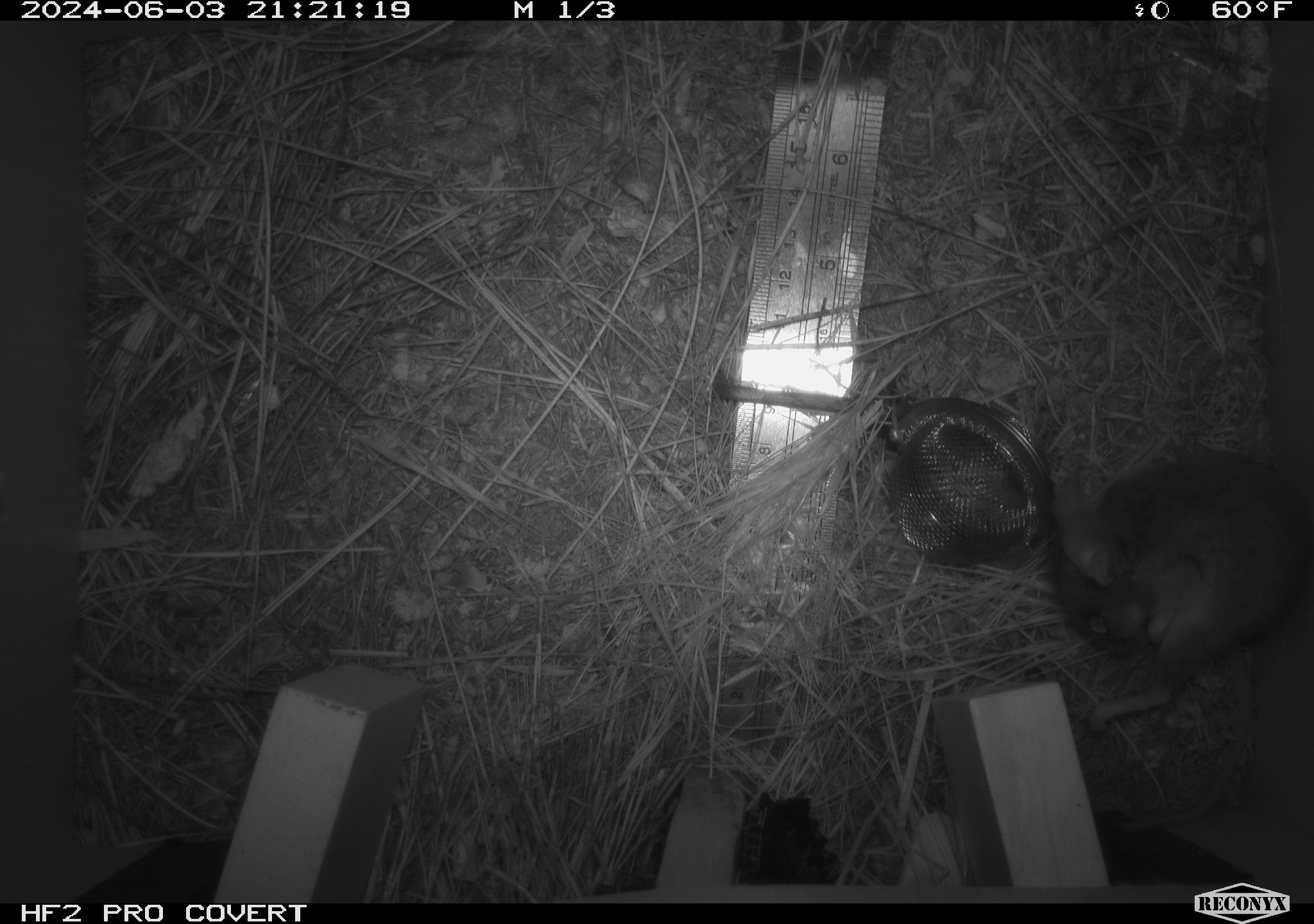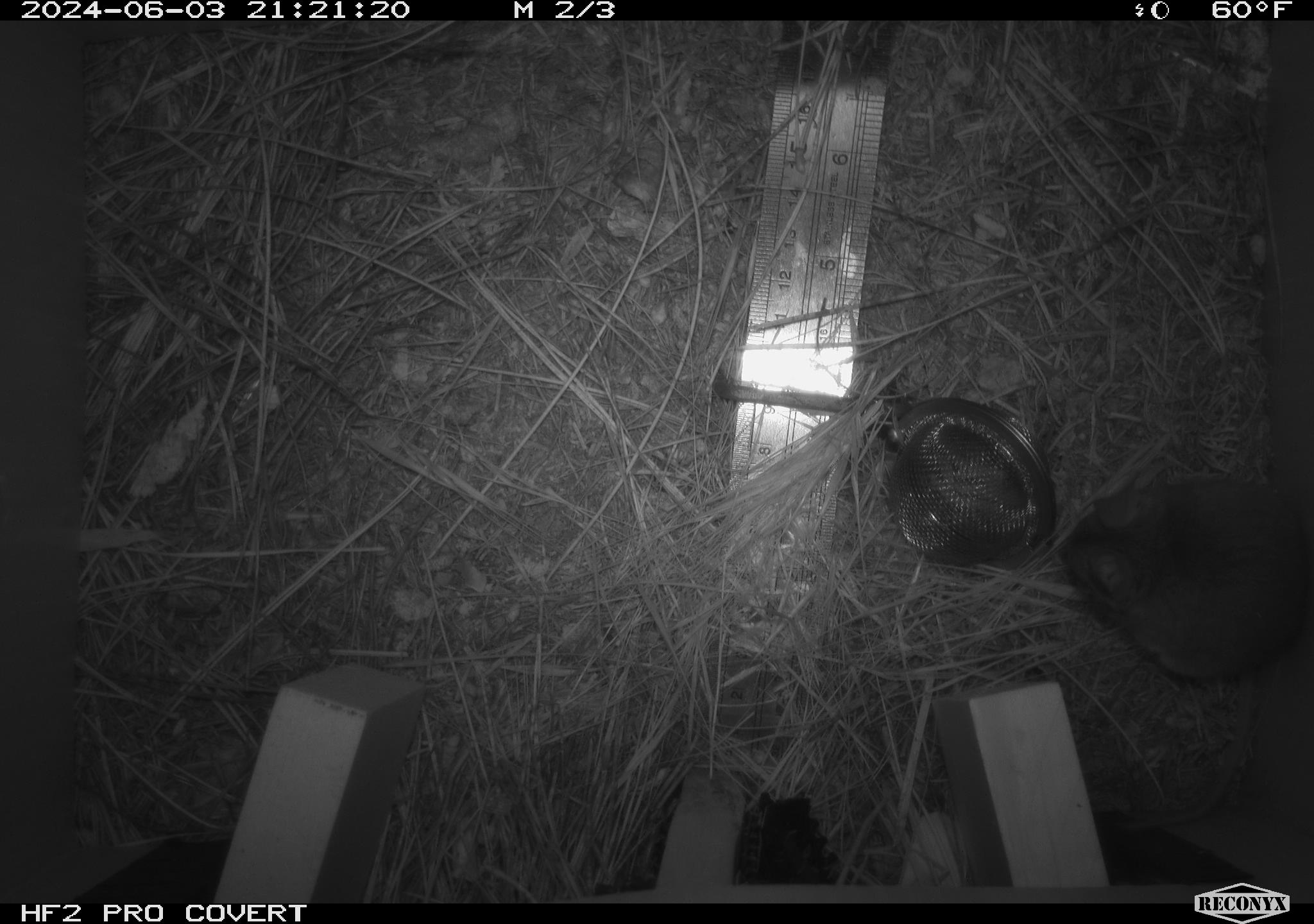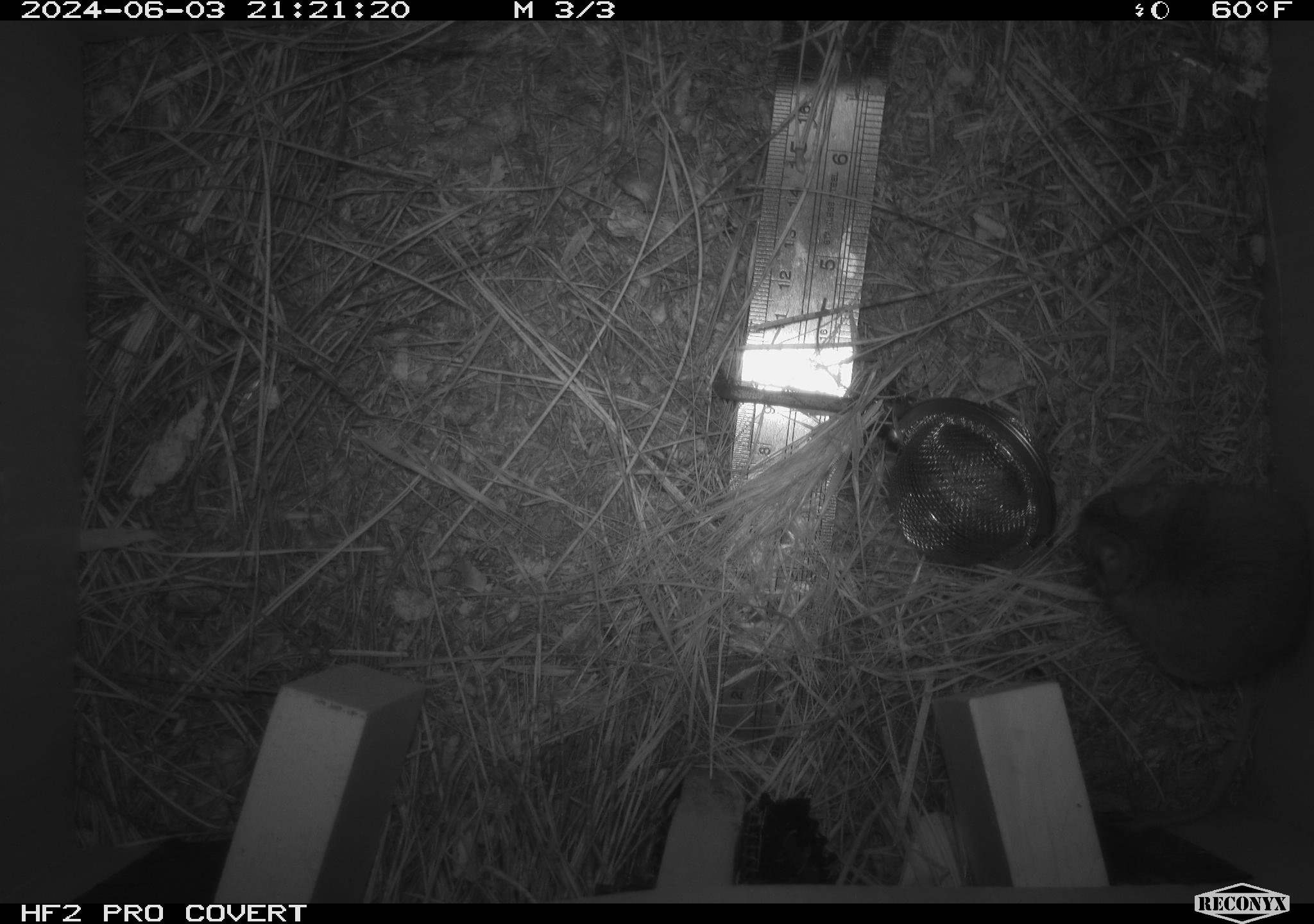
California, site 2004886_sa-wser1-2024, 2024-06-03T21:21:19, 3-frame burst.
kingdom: Animalia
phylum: Chordata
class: Mammalia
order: Rodentia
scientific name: Rodentia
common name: mouse species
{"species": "mouse species (Rodentia)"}